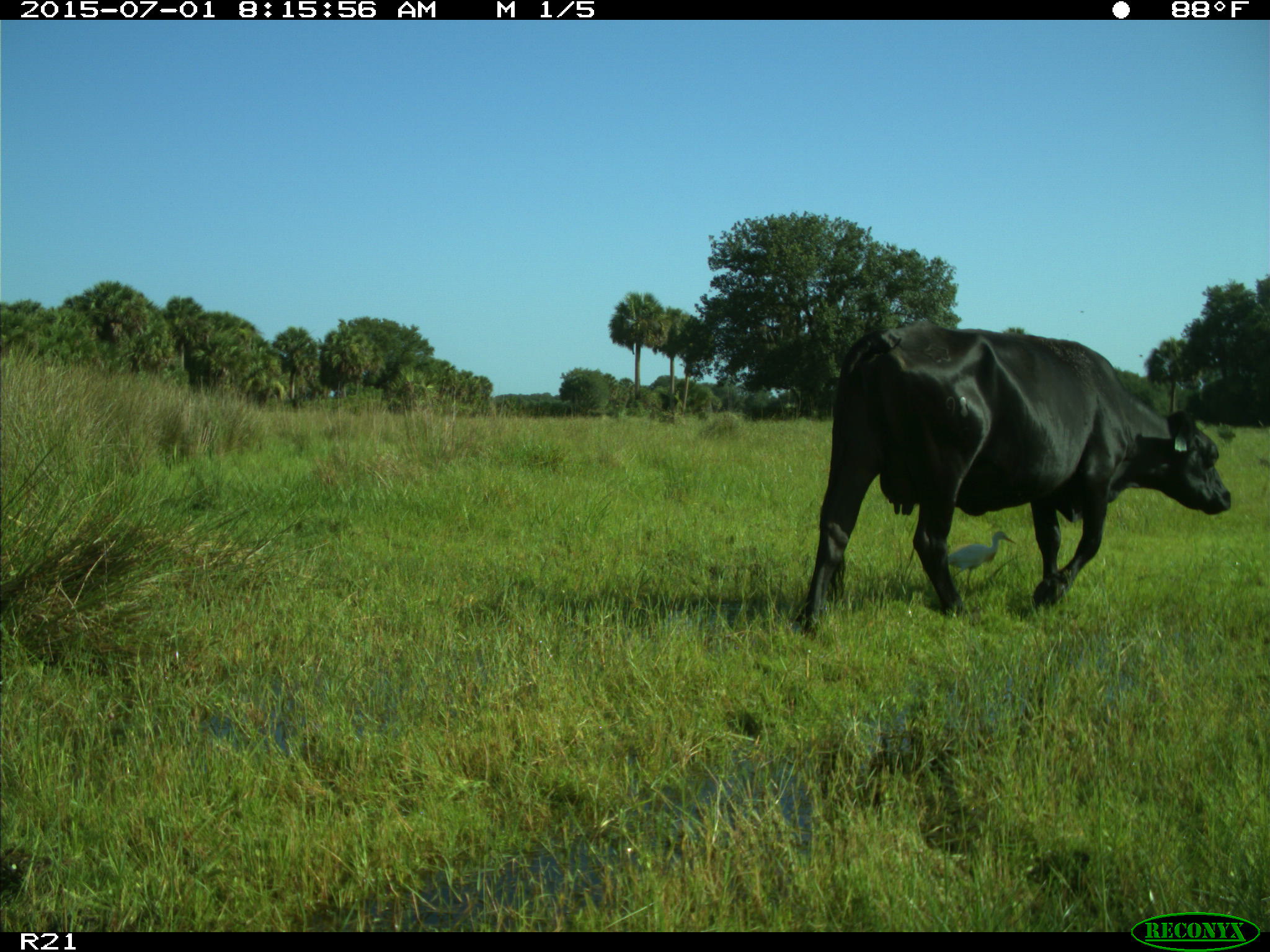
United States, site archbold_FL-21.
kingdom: Animalia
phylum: Chordata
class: Mammalia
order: Artiodactyla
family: Bovidae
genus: Bos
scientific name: Bos taurus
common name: domestic cow